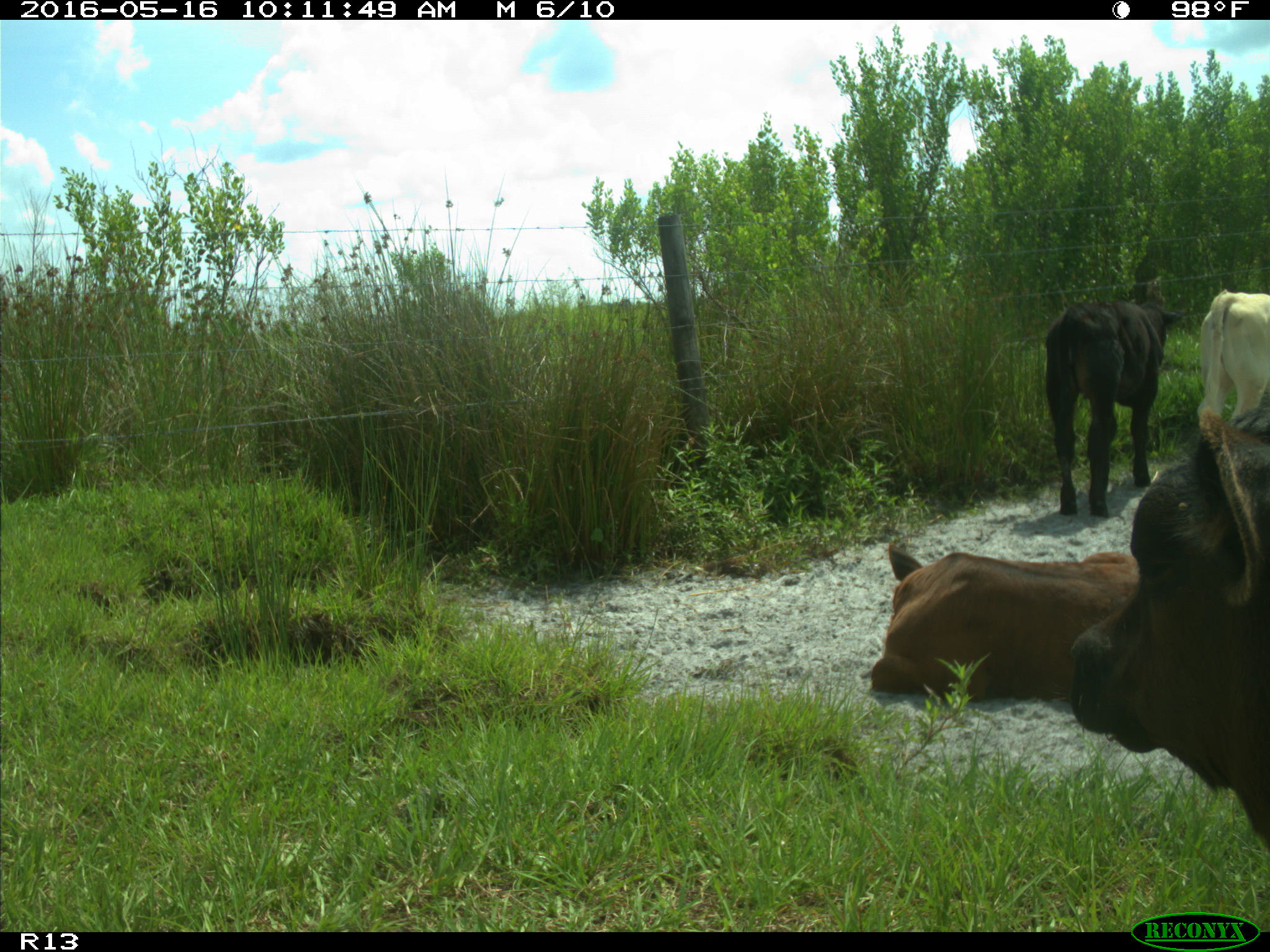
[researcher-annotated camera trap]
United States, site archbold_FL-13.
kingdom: Animalia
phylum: Chordata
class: Mammalia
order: Artiodactyla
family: Bovidae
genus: Bos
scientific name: Bos taurus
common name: domestic cow